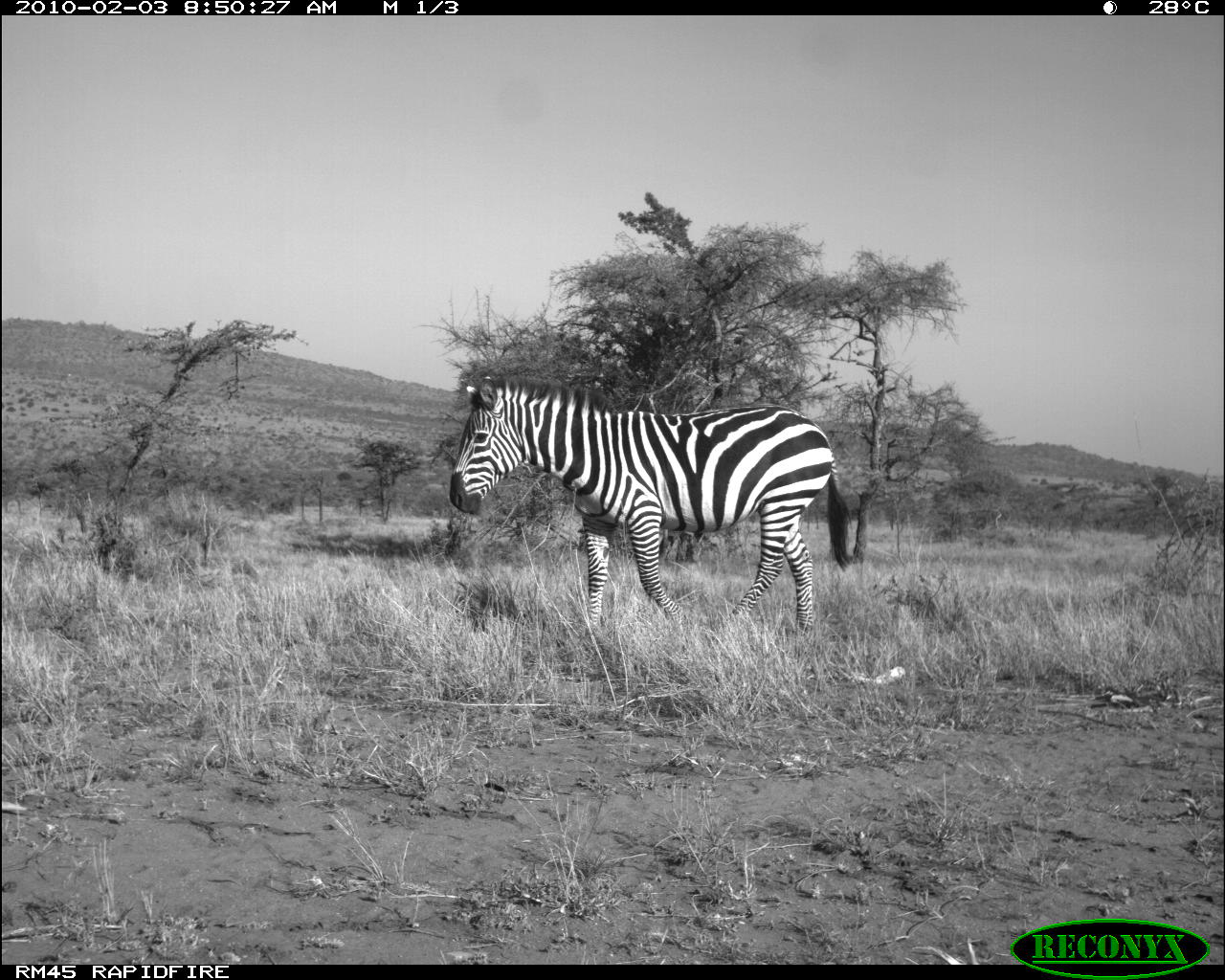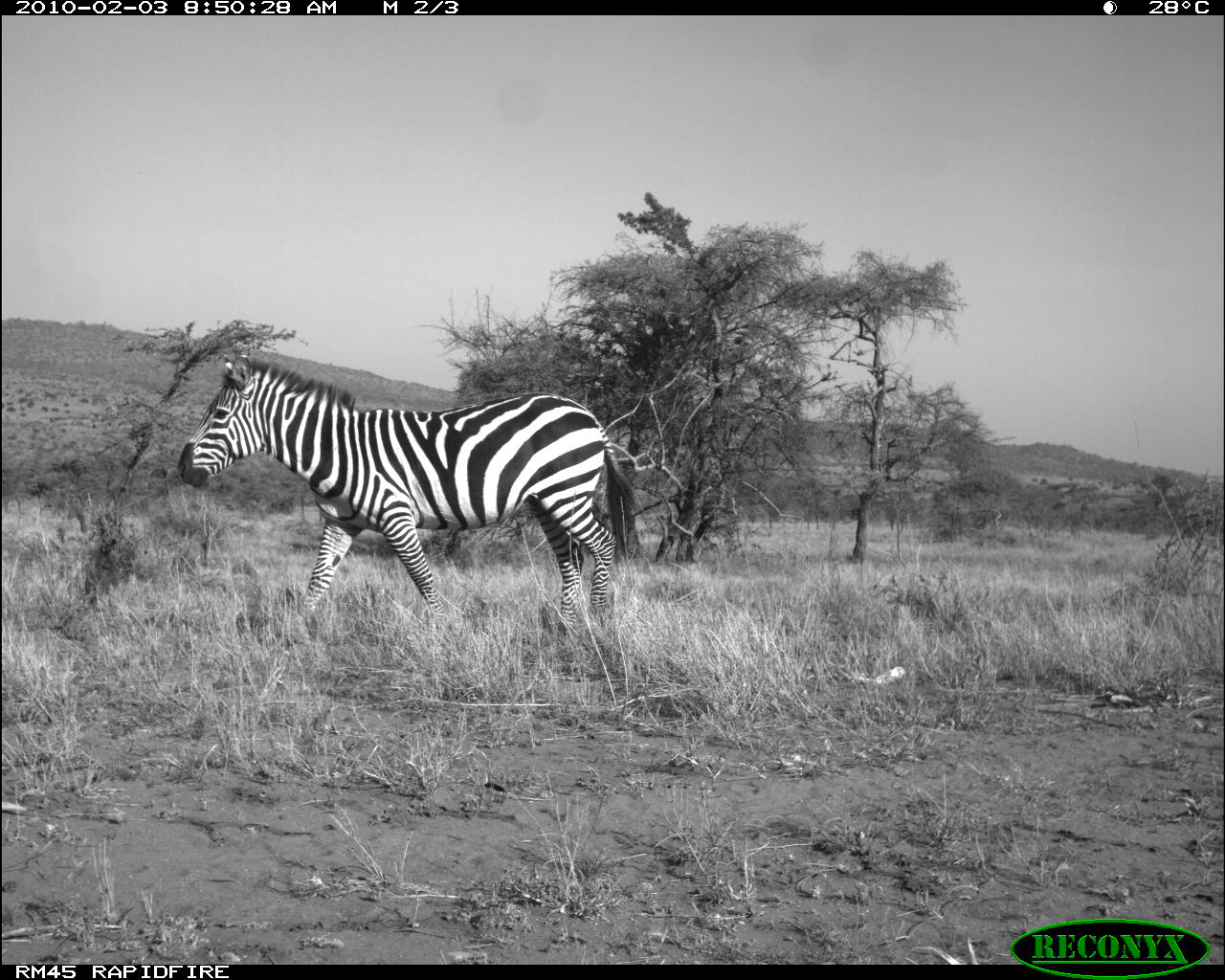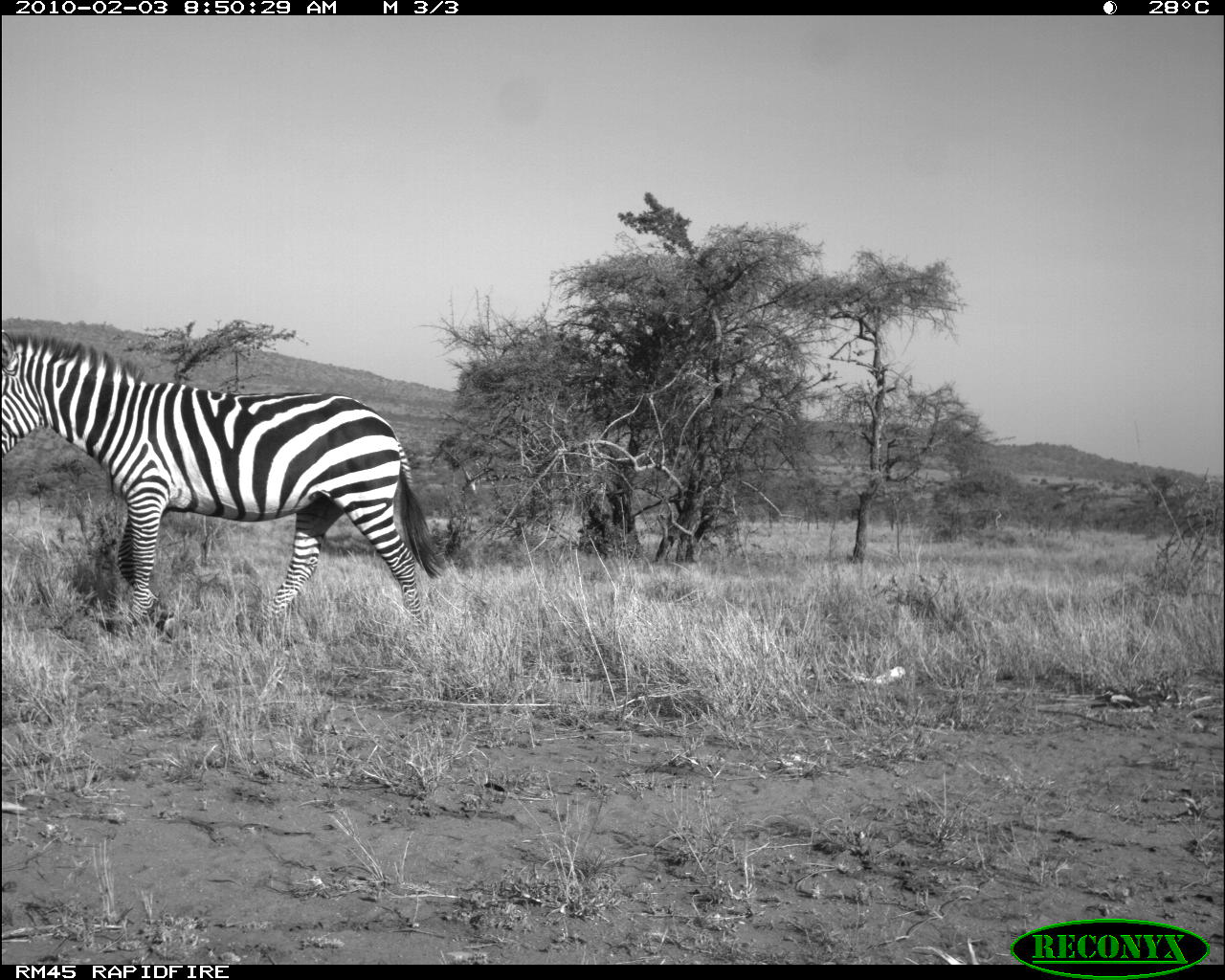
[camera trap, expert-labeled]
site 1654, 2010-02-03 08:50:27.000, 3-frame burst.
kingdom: Animalia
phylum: Chordata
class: Mammalia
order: Perissodactyla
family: Equidae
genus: Equus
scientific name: Equus quagga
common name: plains zebra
Equus quagga (plains zebra), count 1.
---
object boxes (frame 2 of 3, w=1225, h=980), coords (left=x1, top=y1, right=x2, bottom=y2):
equus quagga: (left=177, top=342, right=640, bottom=629)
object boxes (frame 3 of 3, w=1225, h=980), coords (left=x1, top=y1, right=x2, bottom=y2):
equus quagga: (left=0, top=322, right=444, bottom=628)